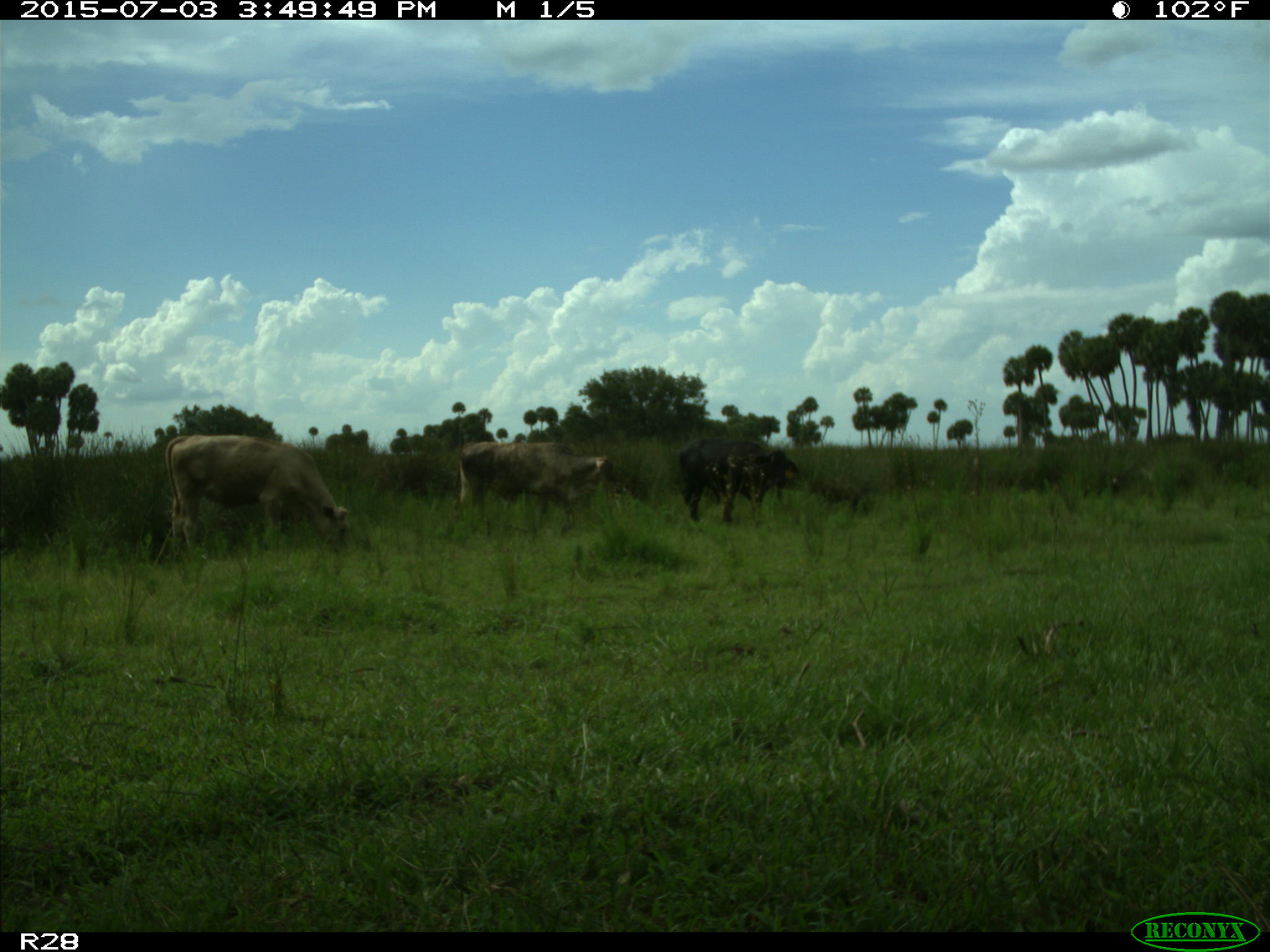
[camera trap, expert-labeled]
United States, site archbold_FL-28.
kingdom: Animalia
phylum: Chordata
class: Mammalia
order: Artiodactyla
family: Bovidae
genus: Bos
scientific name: Bos taurus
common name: domestic cow